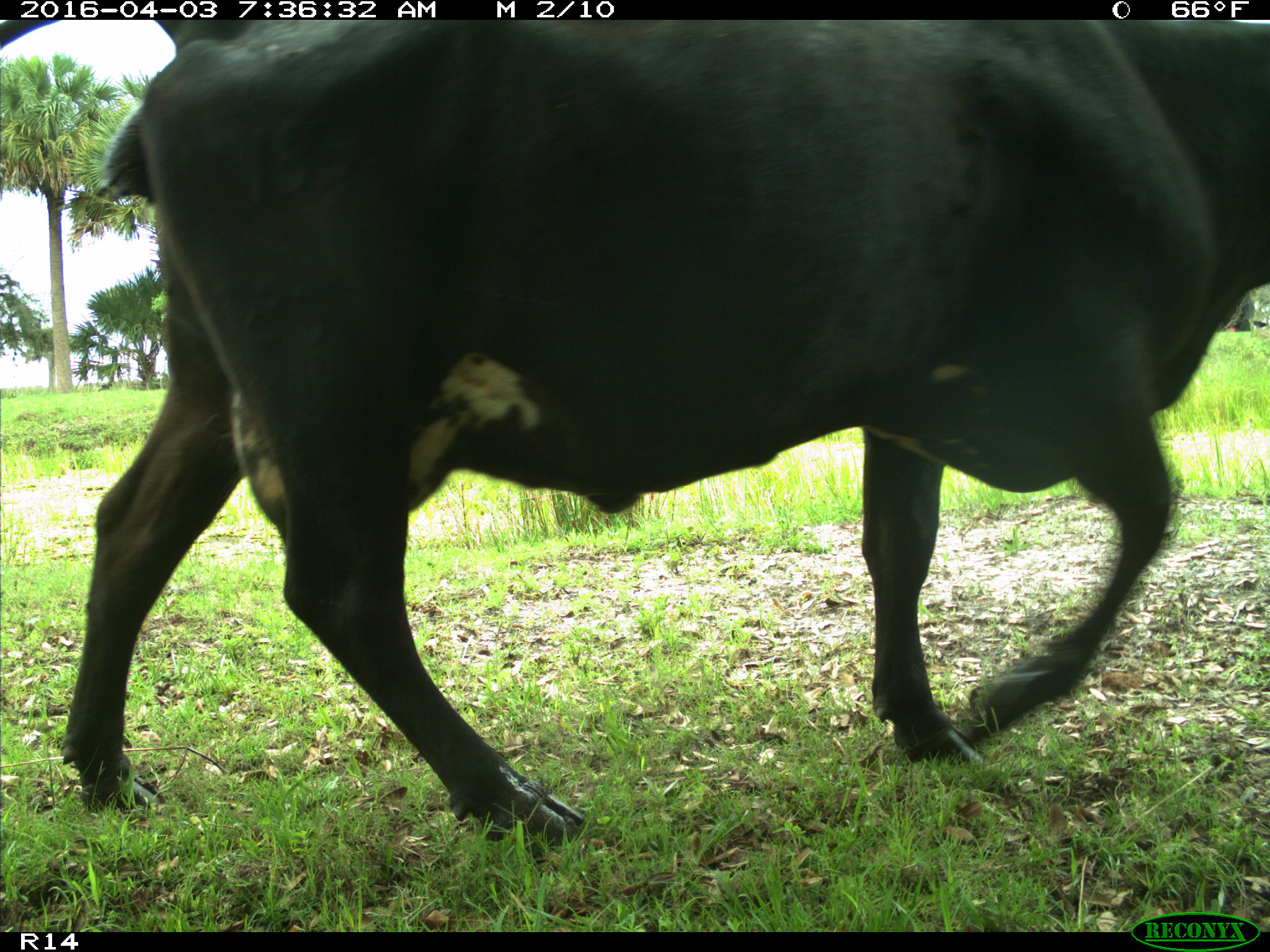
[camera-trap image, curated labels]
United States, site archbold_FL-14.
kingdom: Animalia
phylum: Chordata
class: Mammalia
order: Artiodactyla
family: Bovidae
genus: Bos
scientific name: Bos taurus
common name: domestic cow